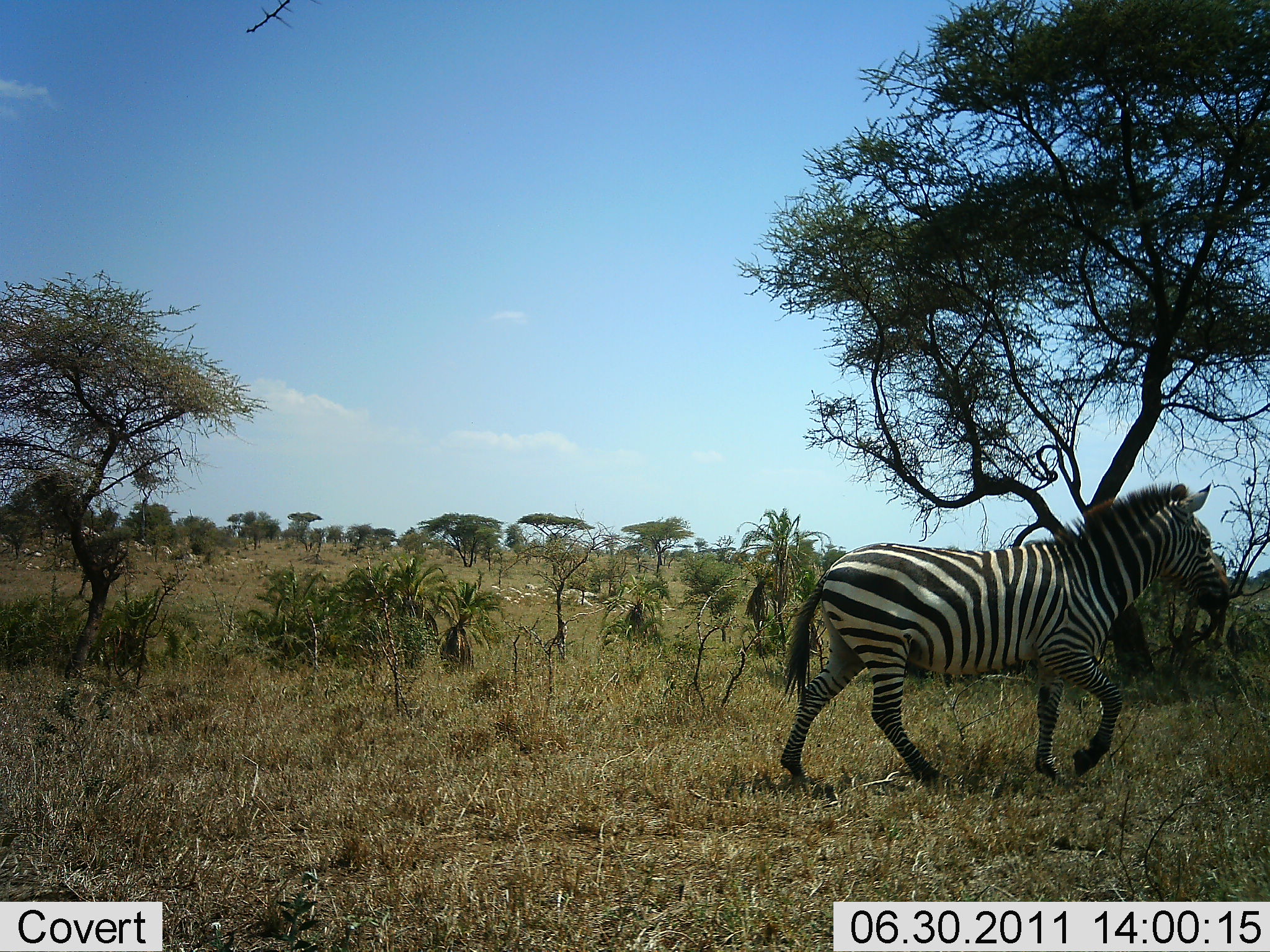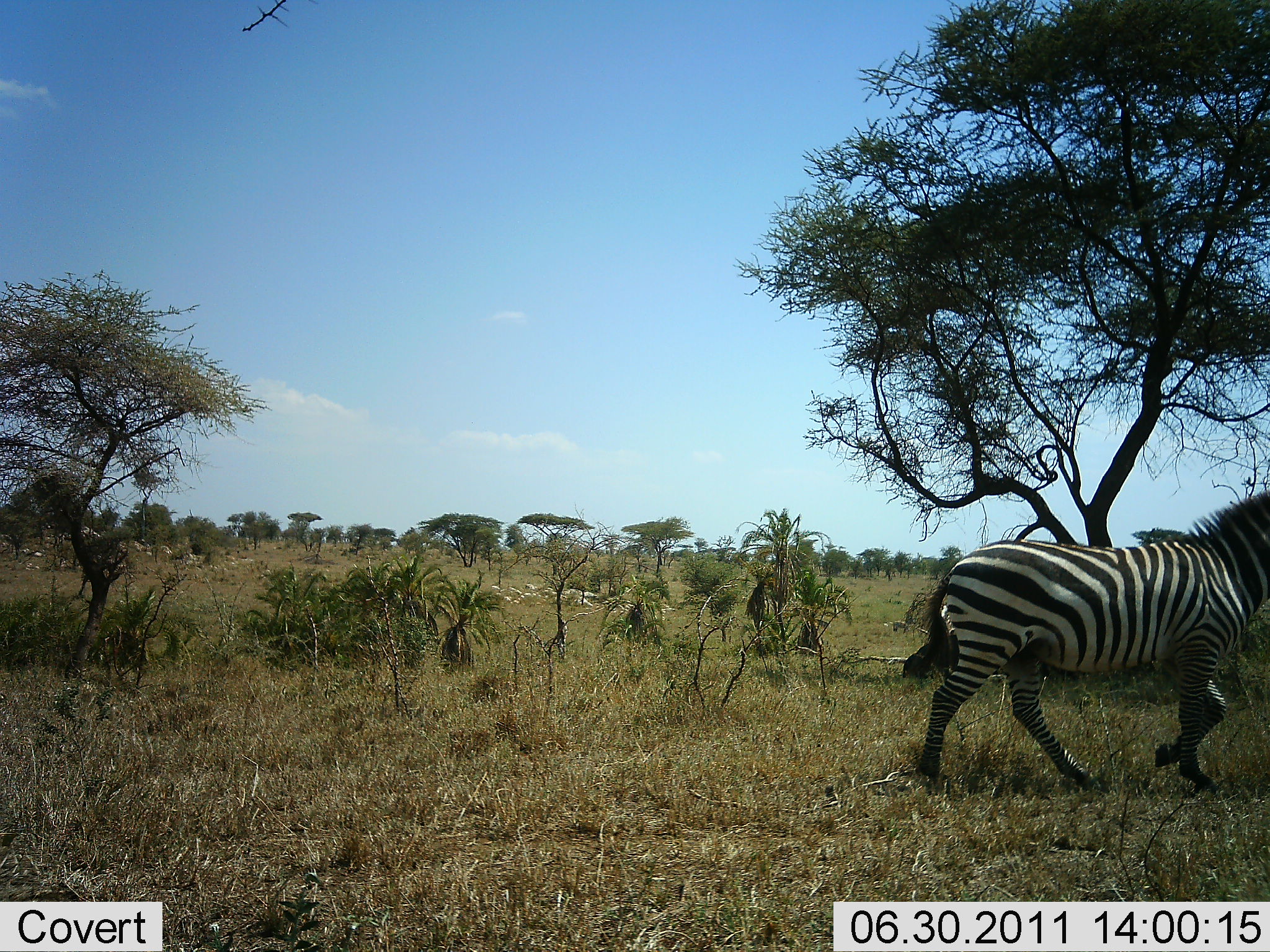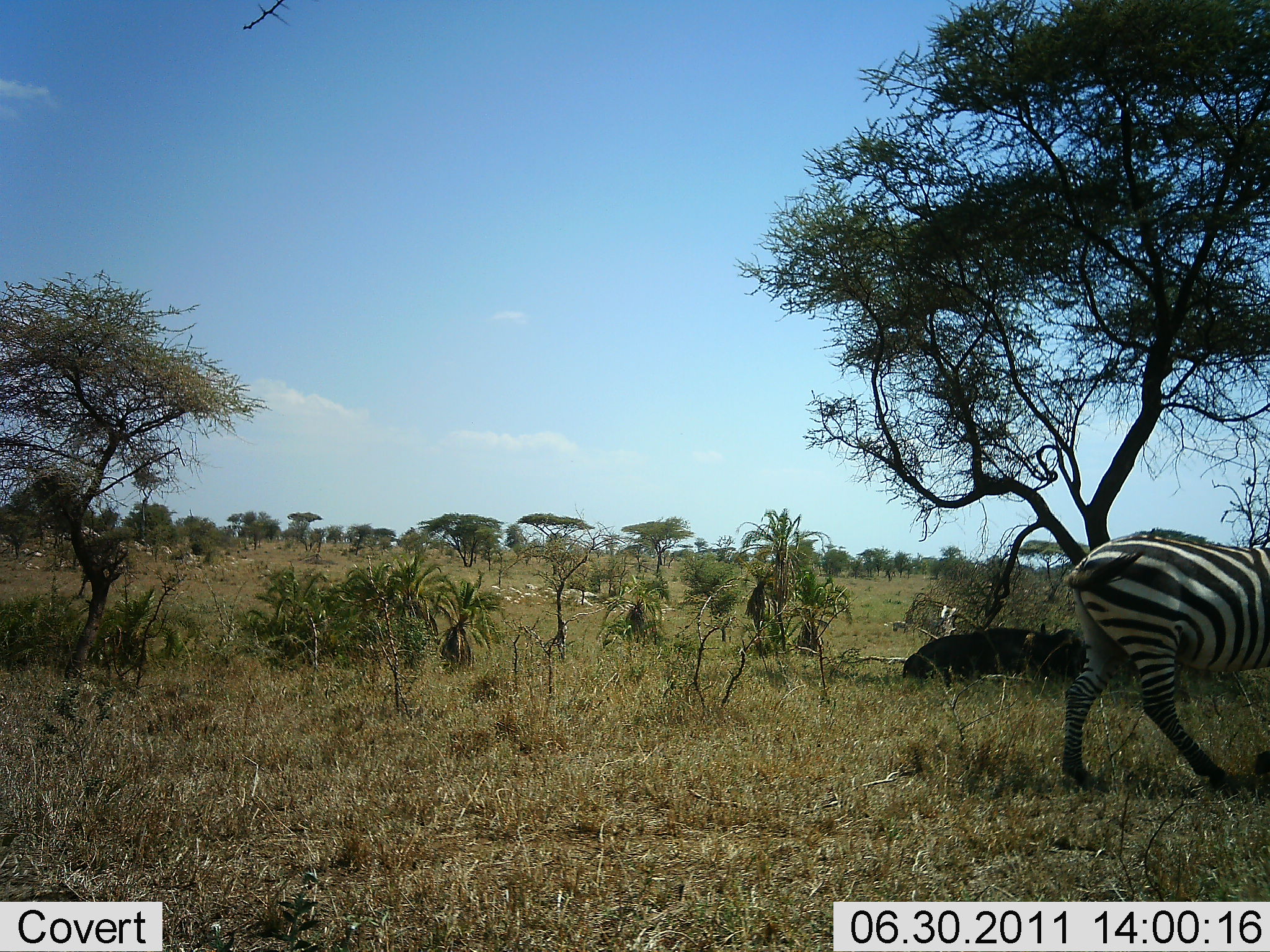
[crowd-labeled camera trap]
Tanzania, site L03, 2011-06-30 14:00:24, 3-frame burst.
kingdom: Animalia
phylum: Chordata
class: Mammalia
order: Perissodactyla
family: Equidae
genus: Equus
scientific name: Equus quagga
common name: plains zebra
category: zebra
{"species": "zebra (plains zebra) (Equus quagga)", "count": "1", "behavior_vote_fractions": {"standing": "6%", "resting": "0%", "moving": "100%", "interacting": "0%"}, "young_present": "0%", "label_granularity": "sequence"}